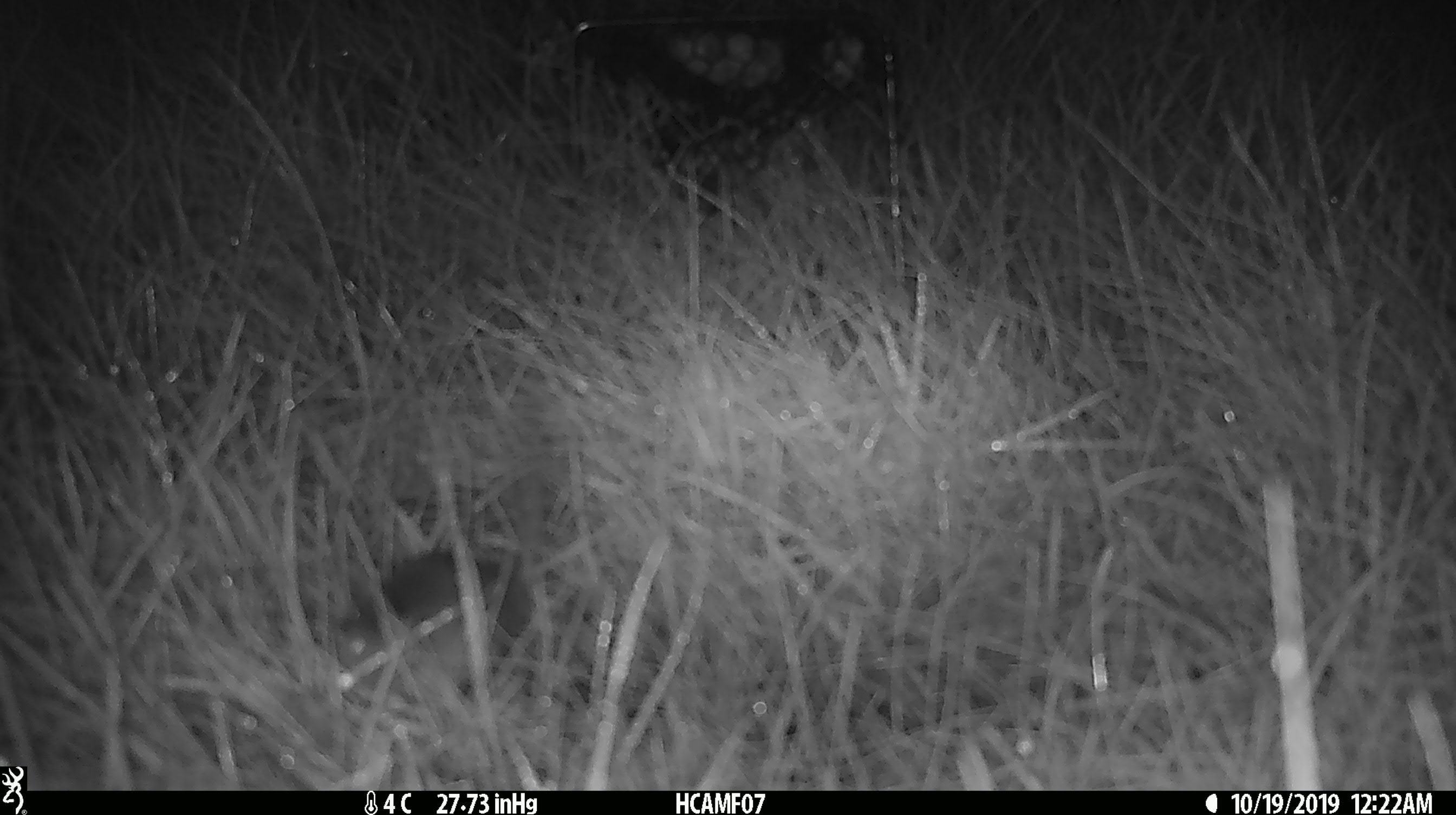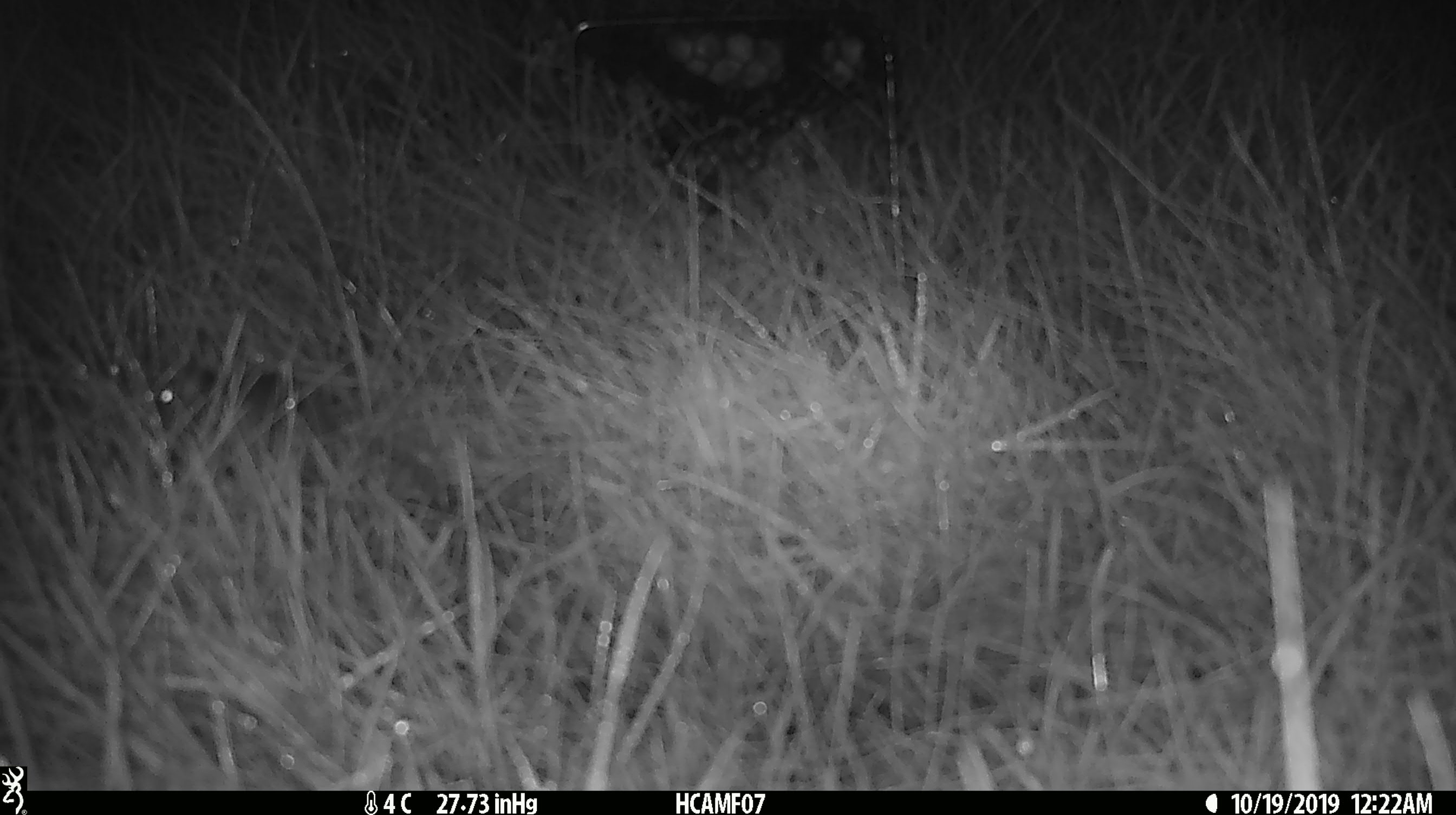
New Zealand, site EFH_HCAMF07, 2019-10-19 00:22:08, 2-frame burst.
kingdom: Animalia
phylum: Chordata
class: Mammalia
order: Rodentia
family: Muridae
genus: Mus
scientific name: Mus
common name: mouse